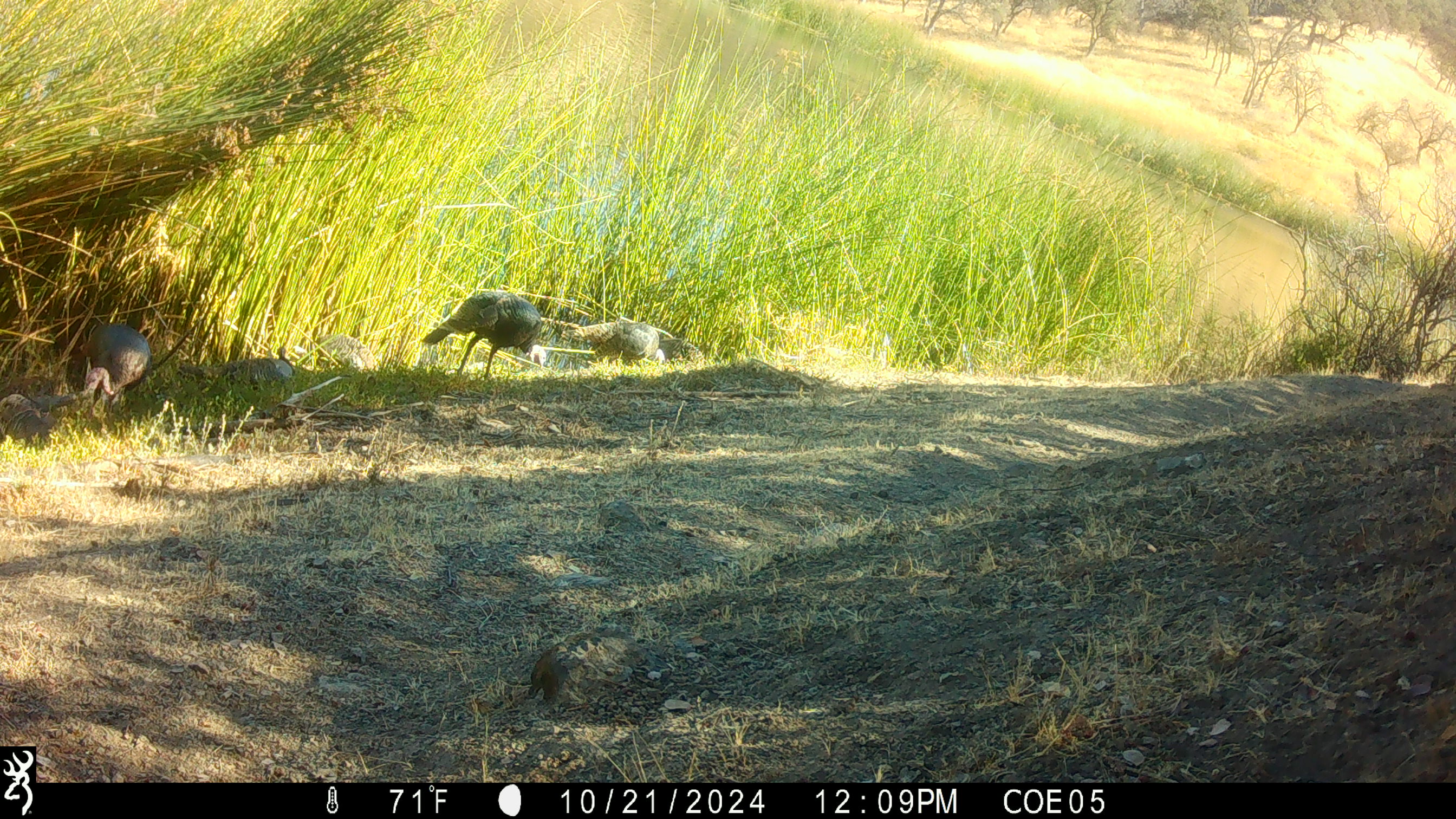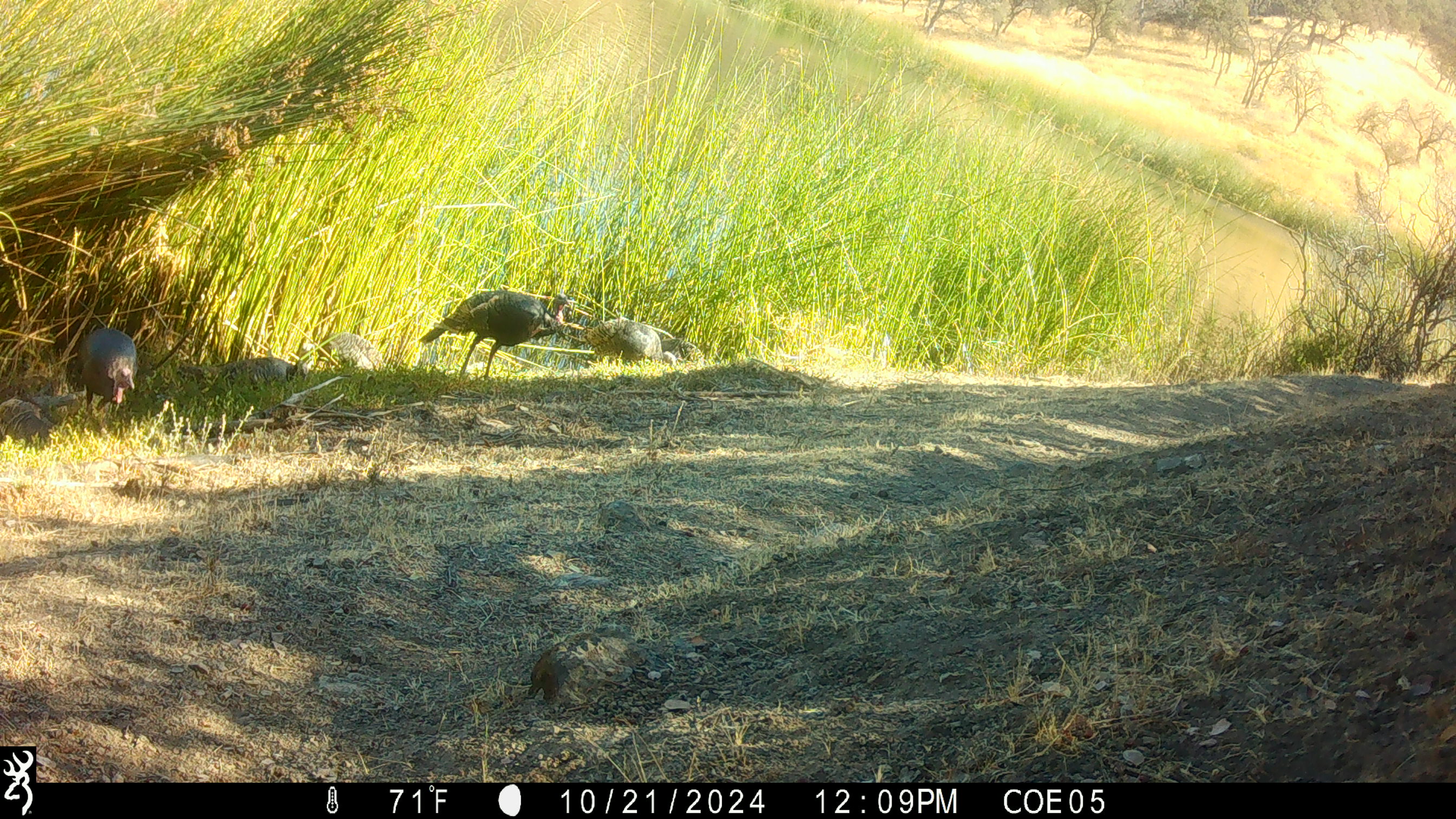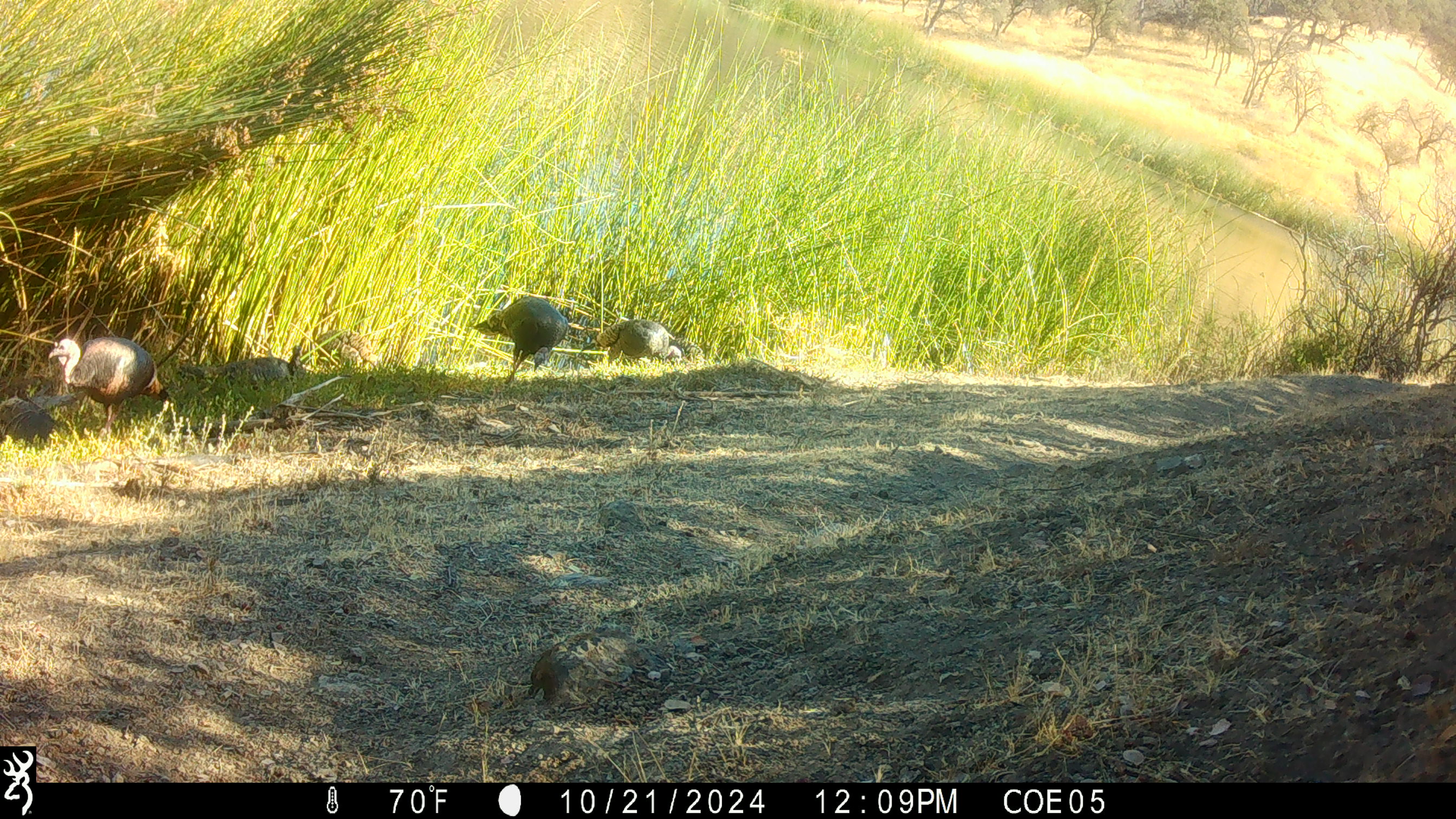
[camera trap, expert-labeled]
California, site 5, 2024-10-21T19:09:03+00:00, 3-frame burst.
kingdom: Animalia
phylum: Chordata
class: Aves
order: Galliformes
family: Phasianidae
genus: Meleagris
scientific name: Meleagris gallopavo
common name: turkey